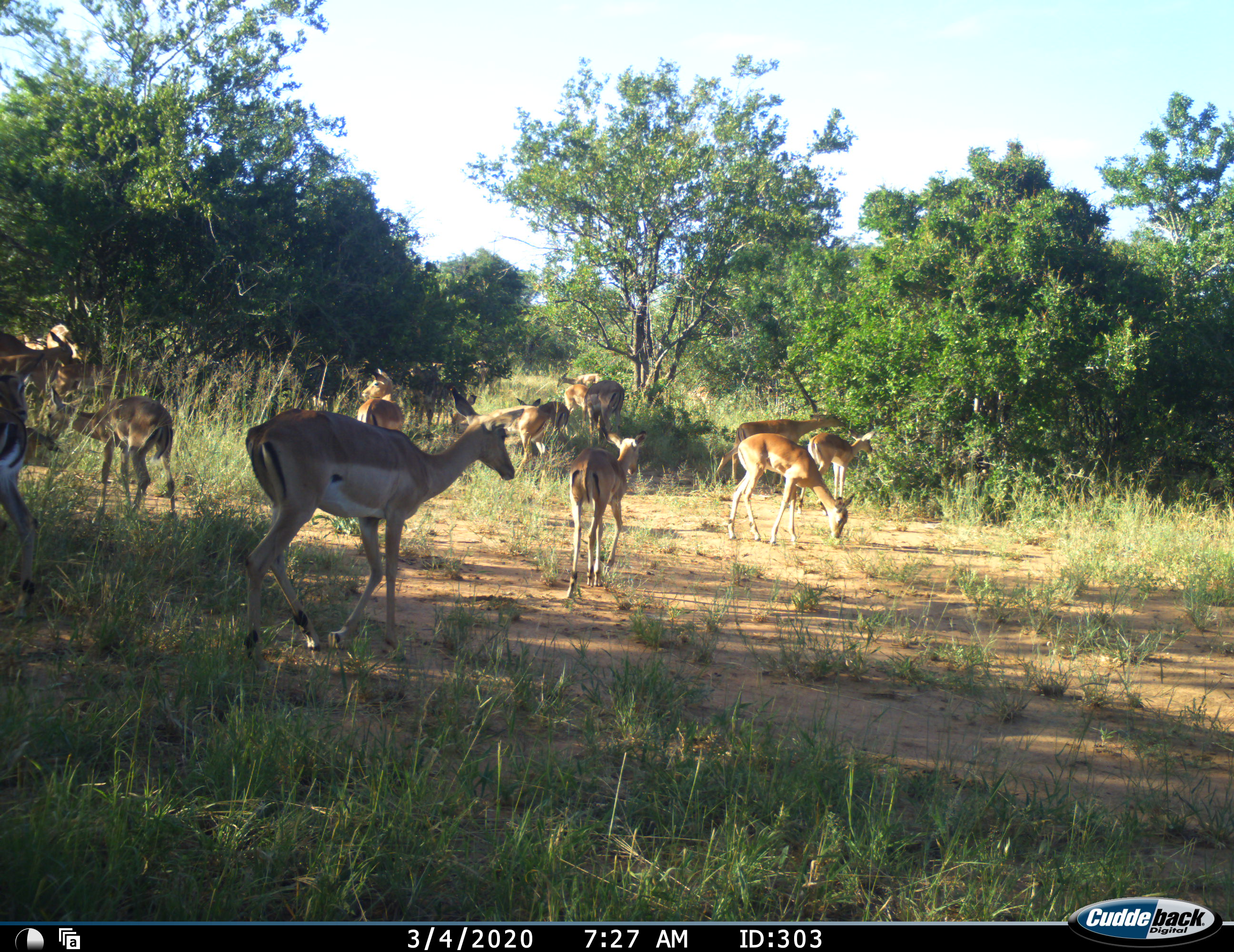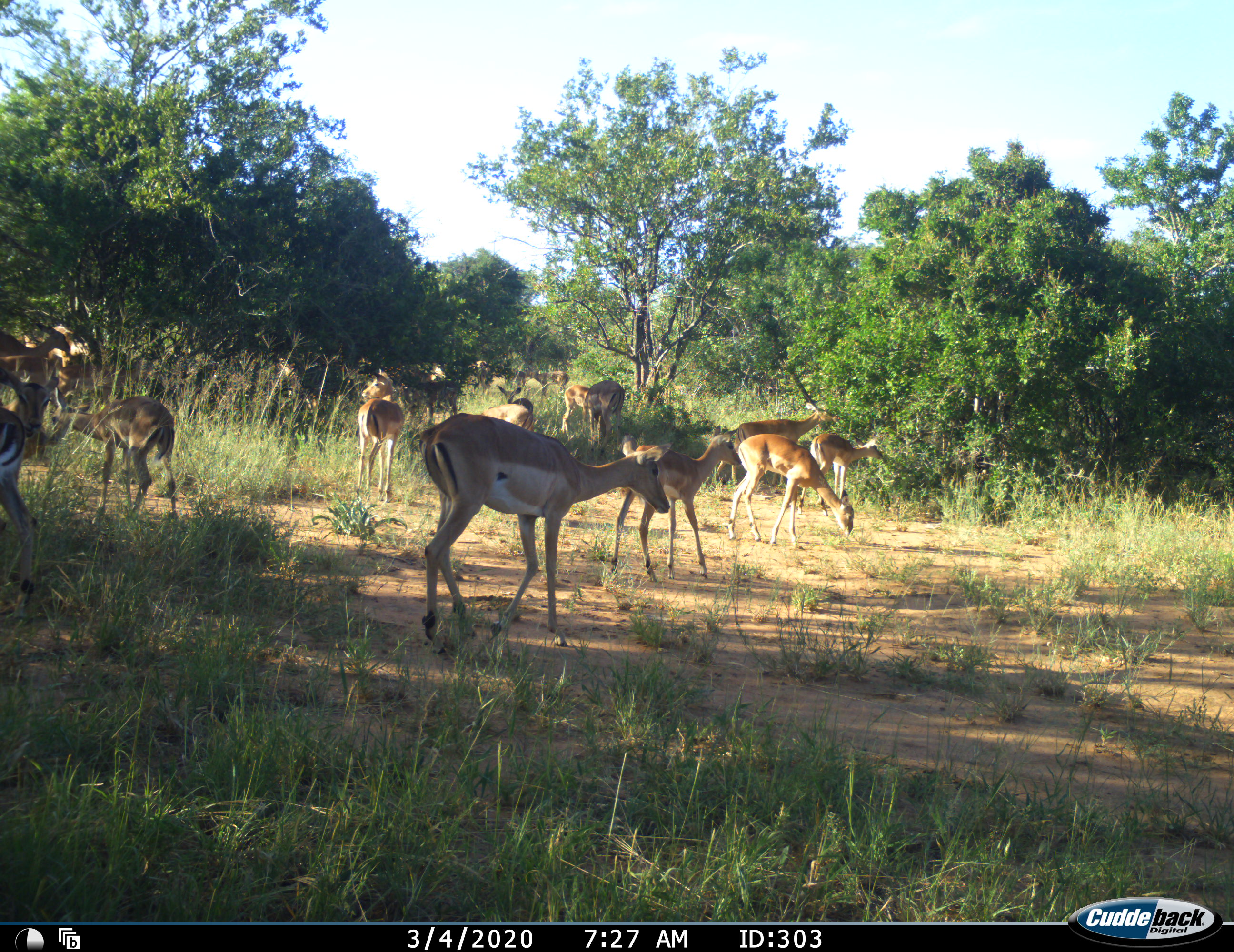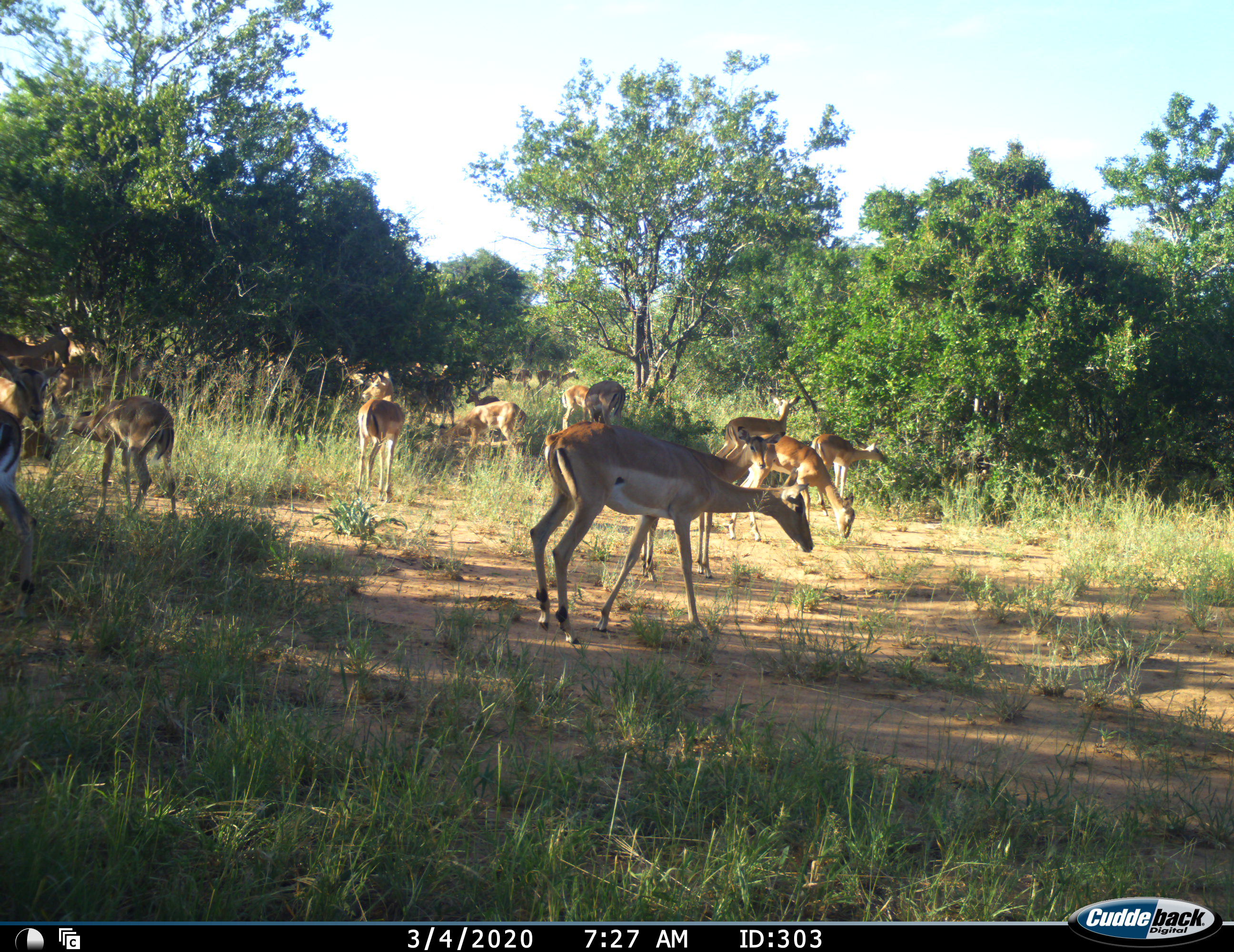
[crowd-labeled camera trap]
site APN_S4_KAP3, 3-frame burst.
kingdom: Animalia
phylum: Chordata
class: Mammalia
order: Artiodactyla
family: Bovidae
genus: Aepyceros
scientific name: Aepyceros melampus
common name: impala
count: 11-50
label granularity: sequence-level